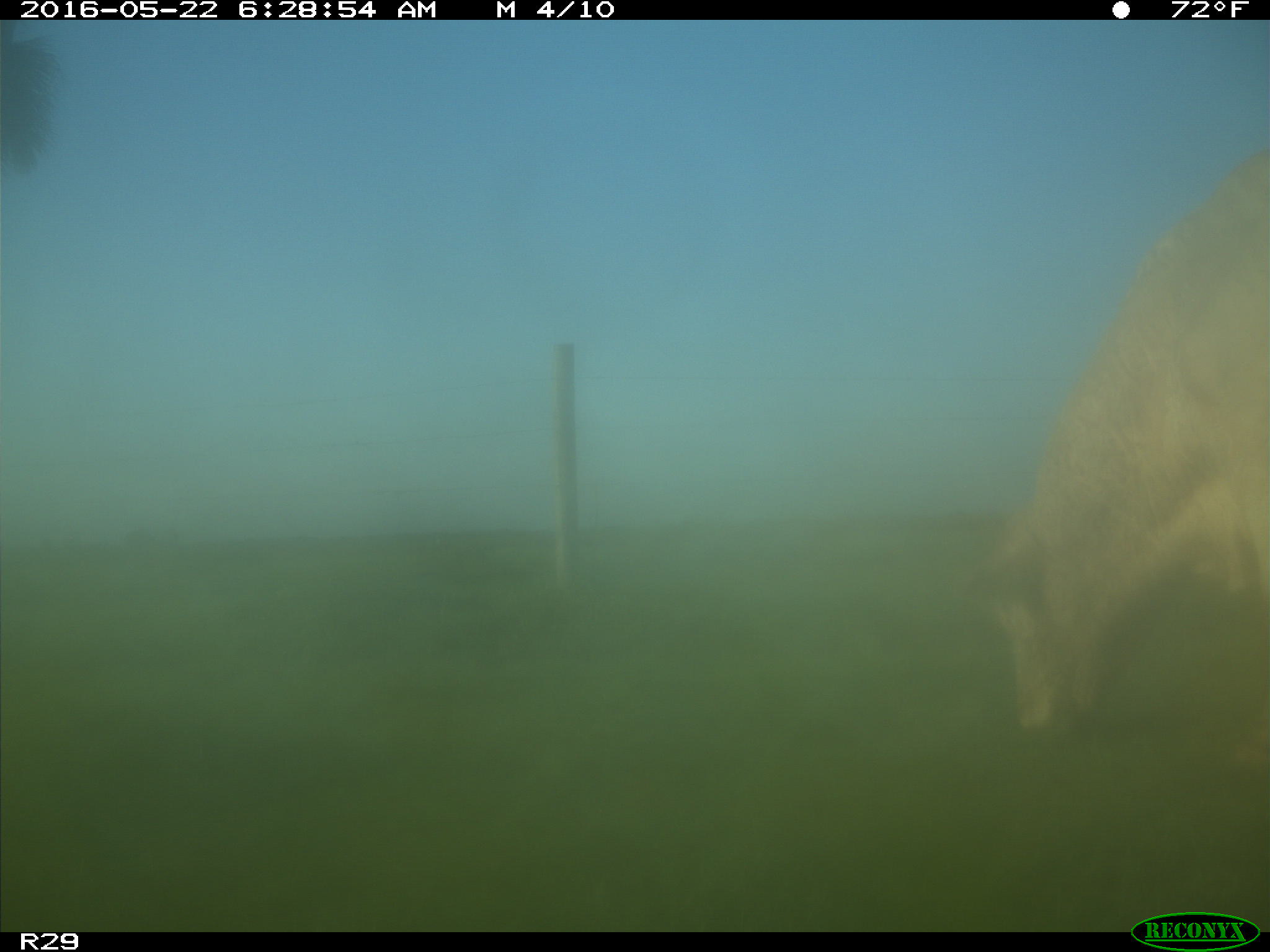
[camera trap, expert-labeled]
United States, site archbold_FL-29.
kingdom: Animalia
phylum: Chordata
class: Mammalia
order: Artiodactyla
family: Bovidae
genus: Bos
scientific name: Bos taurus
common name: domestic cow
Bos taurus (domestic cow).